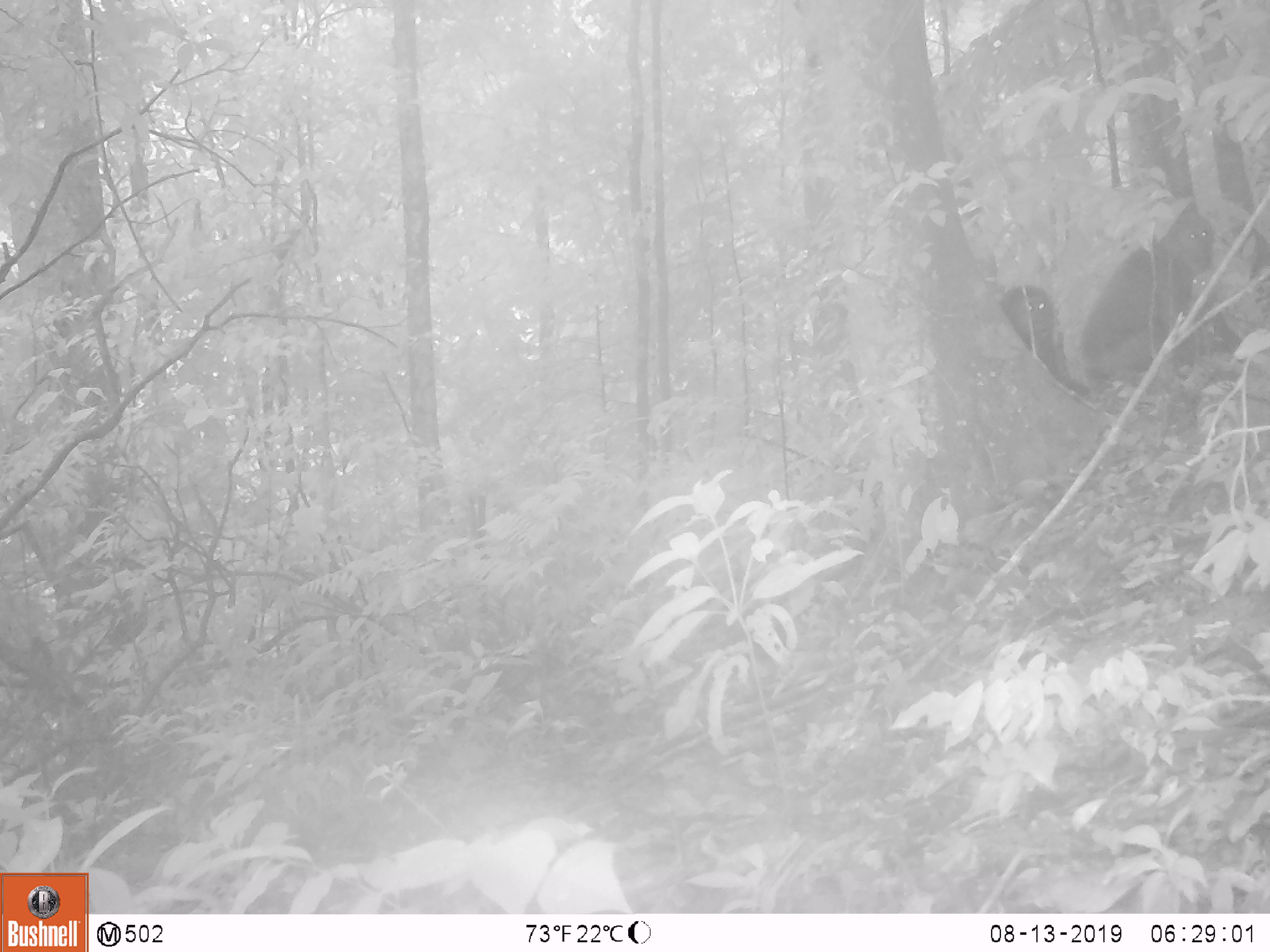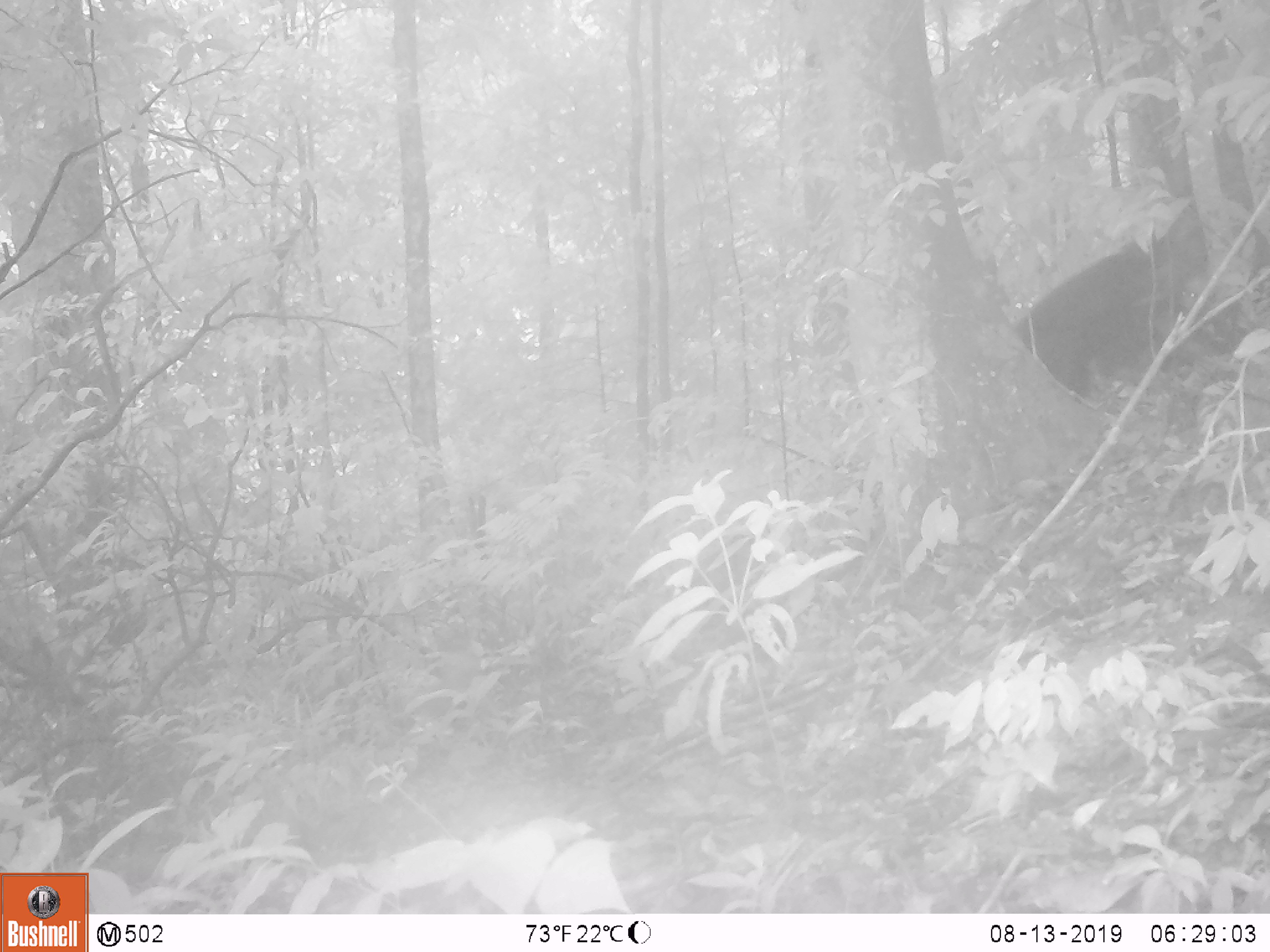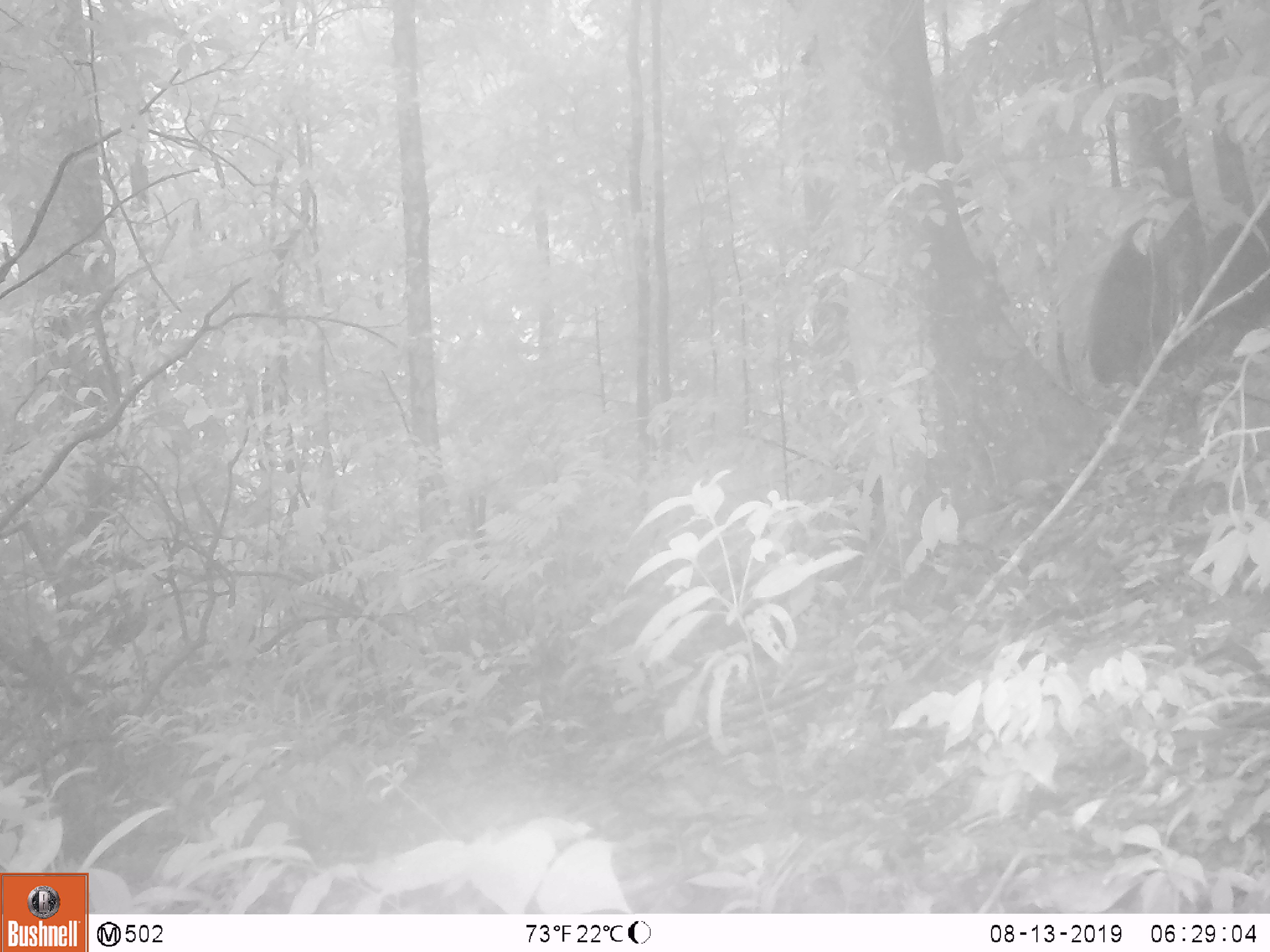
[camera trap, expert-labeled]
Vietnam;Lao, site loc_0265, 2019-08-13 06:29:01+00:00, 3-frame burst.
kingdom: Animalia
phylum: Chordata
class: Mammalia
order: Primates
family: Cercopithecidae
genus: Macaca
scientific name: Macaca arctoides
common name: stump-tailed macaque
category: stump tailed macaque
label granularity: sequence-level